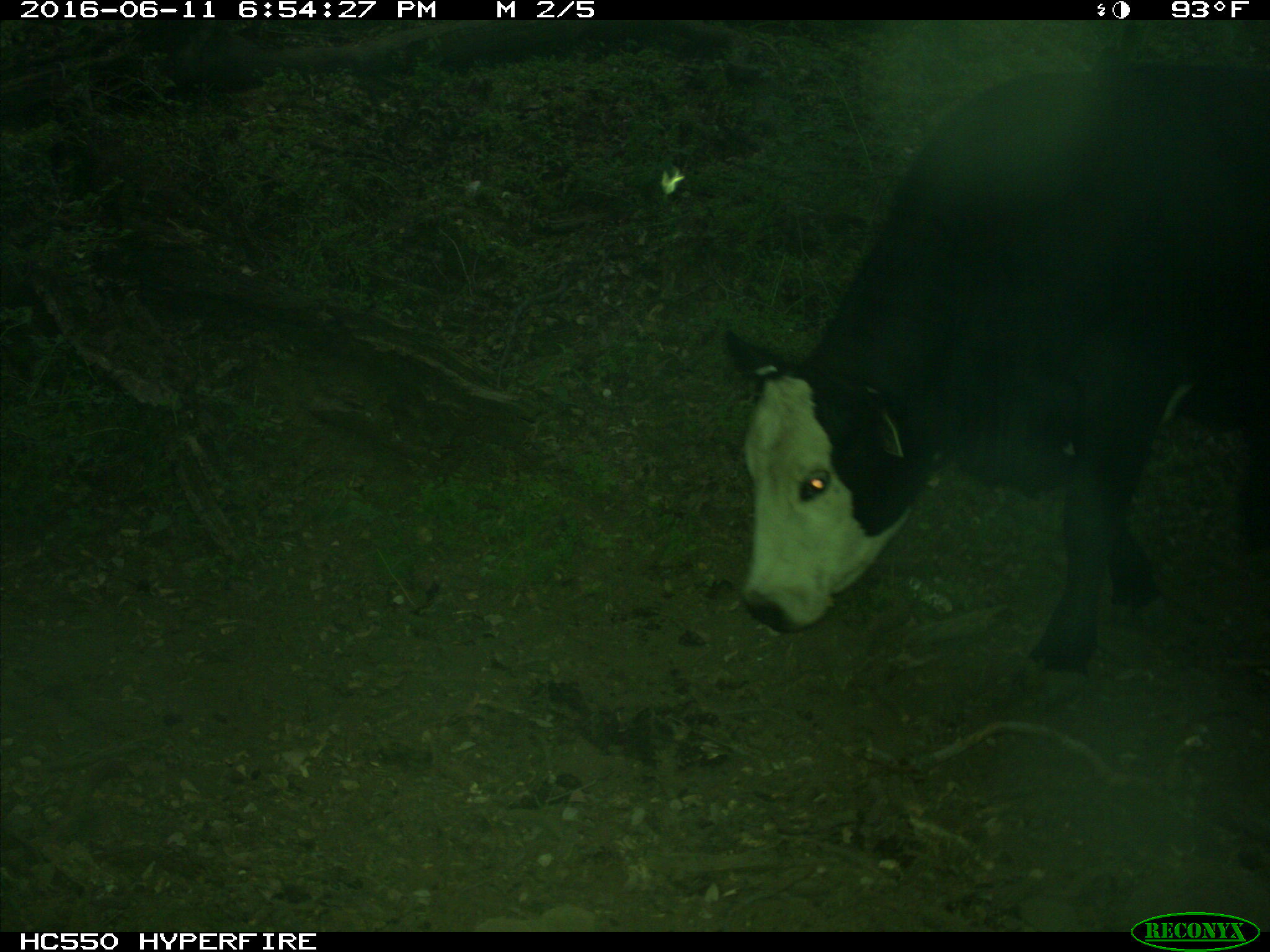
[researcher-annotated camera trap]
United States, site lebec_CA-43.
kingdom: Animalia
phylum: Chordata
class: Mammalia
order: Artiodactyla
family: Bovidae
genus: Bos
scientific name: Bos taurus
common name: domestic cow